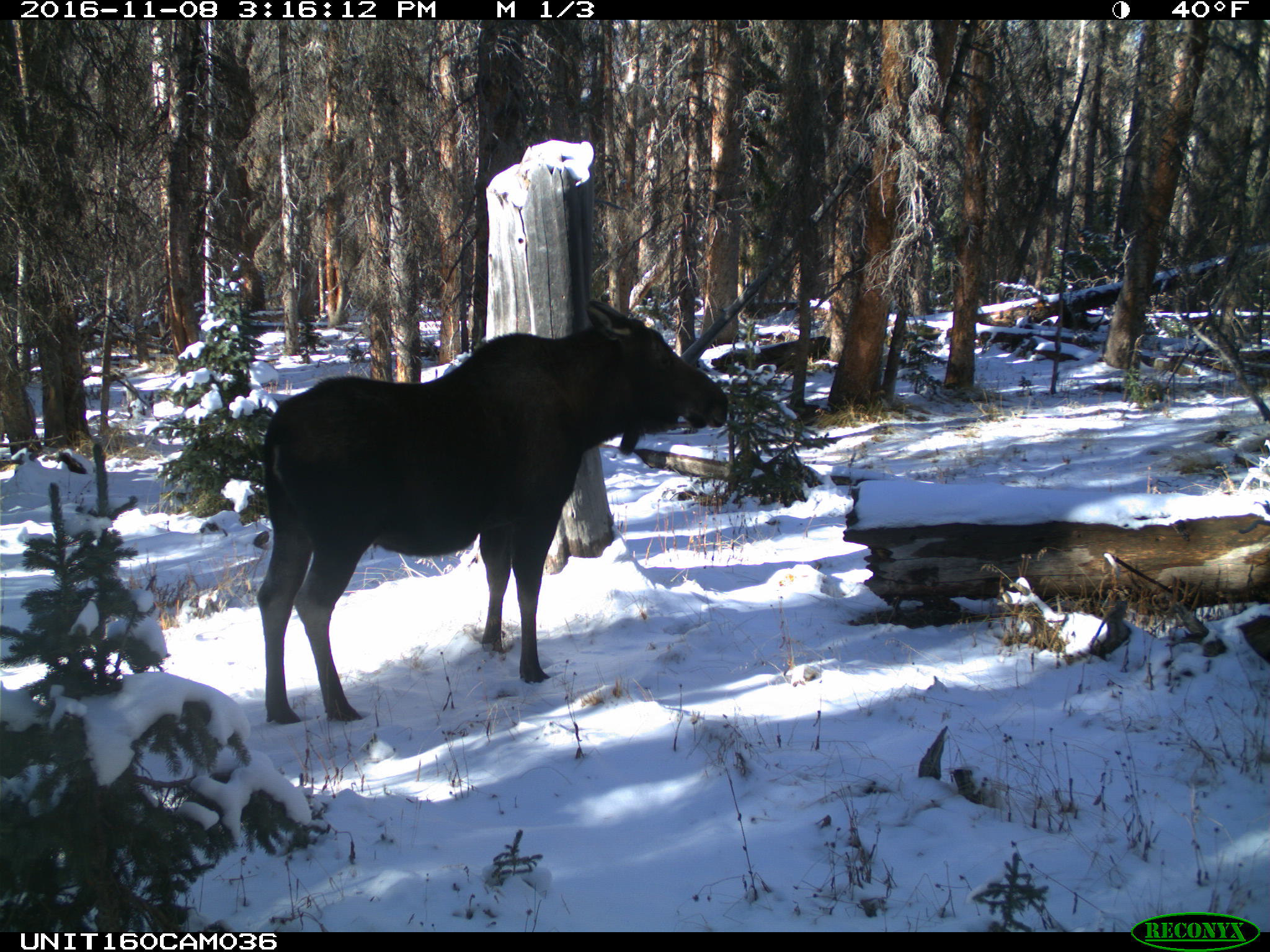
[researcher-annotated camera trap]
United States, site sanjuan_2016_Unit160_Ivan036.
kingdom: Animalia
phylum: Chordata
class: Mammalia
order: Artiodactyla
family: Cervidae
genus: Alces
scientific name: Alces alces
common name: moose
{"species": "Alces alces (moose)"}